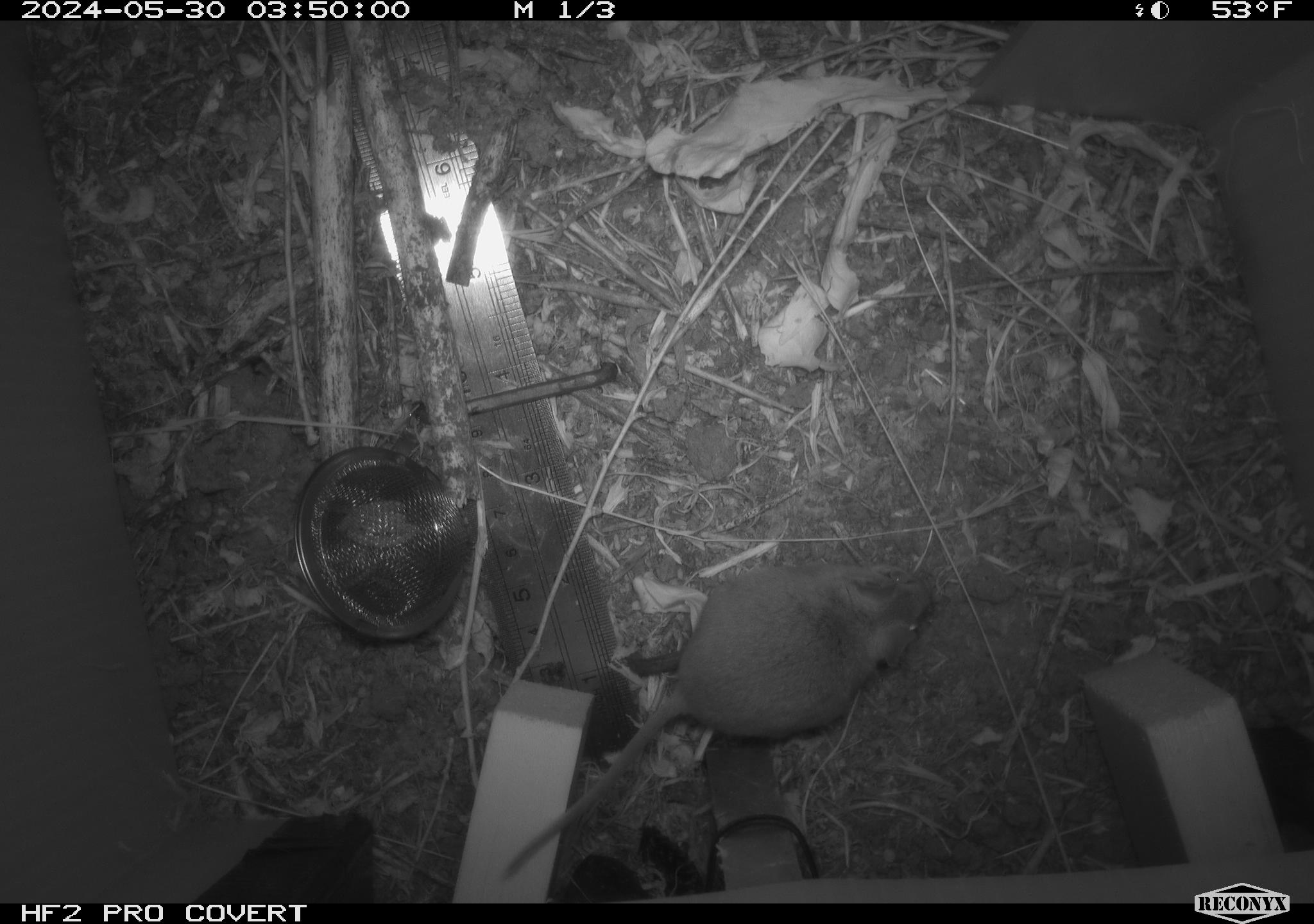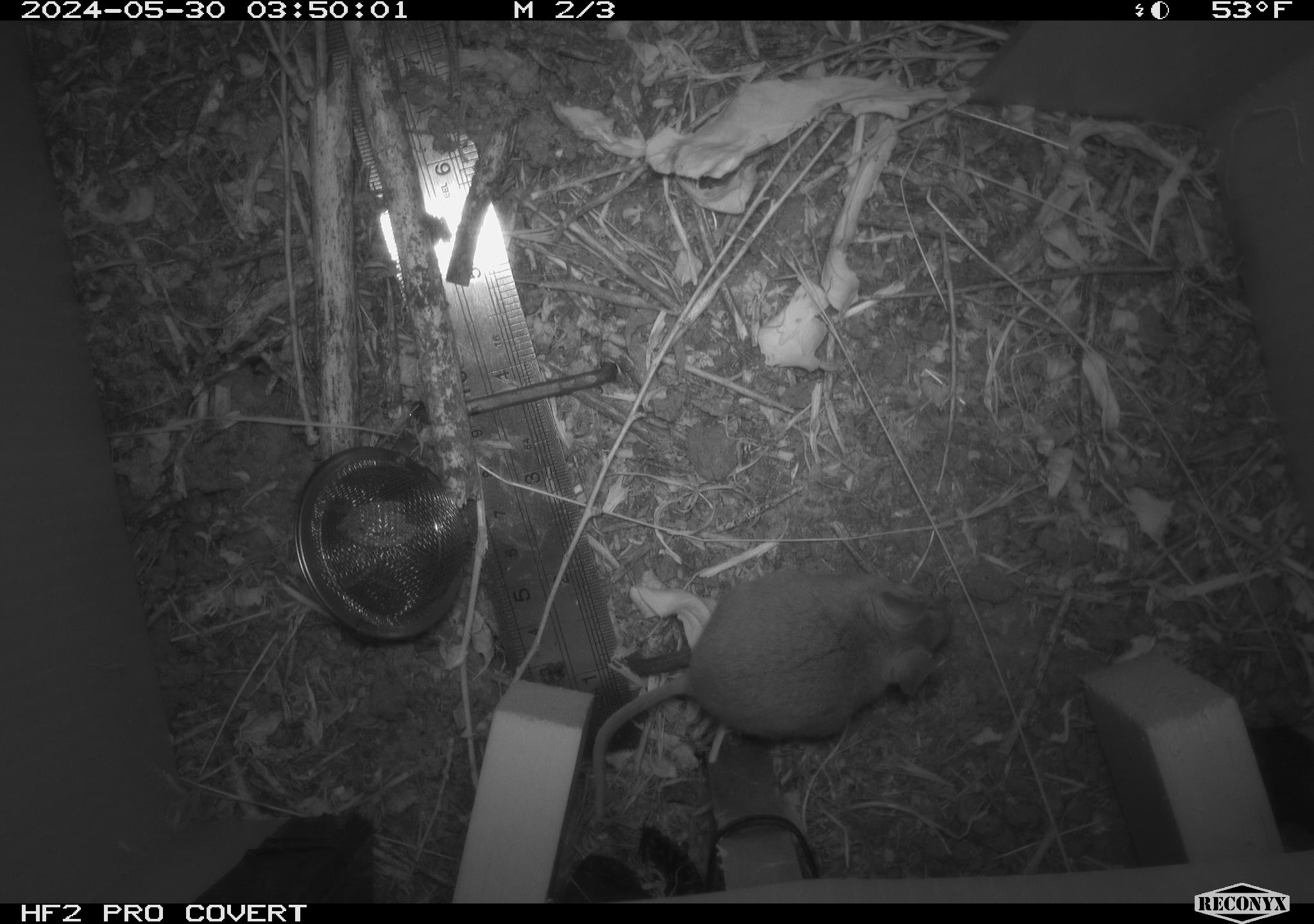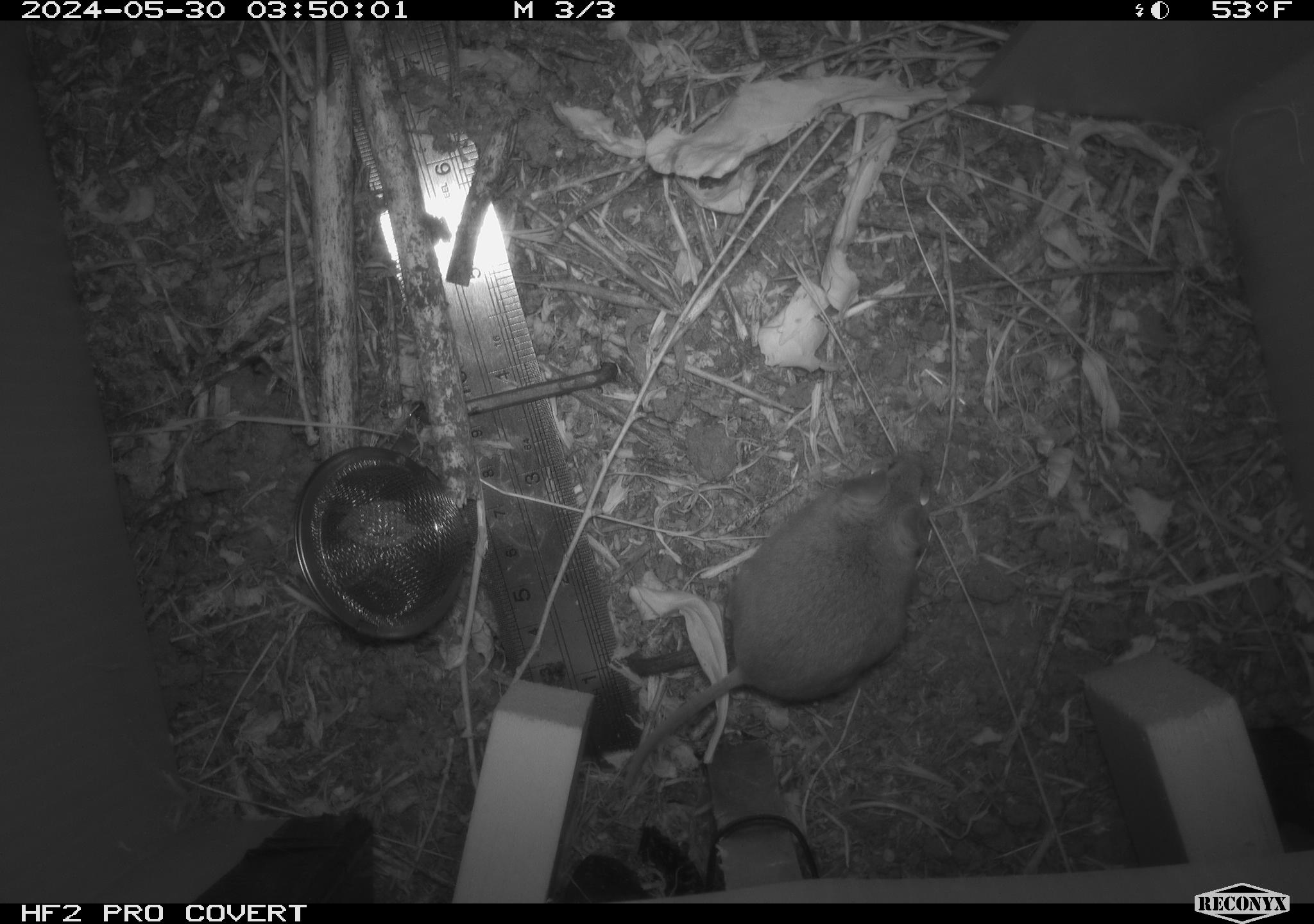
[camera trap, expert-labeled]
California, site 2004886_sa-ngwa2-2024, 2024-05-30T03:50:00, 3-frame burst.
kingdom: Animalia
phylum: Chordata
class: Mammalia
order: Rodentia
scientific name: Rodentia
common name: mouse species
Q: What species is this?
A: Mouse species (Rodentia).